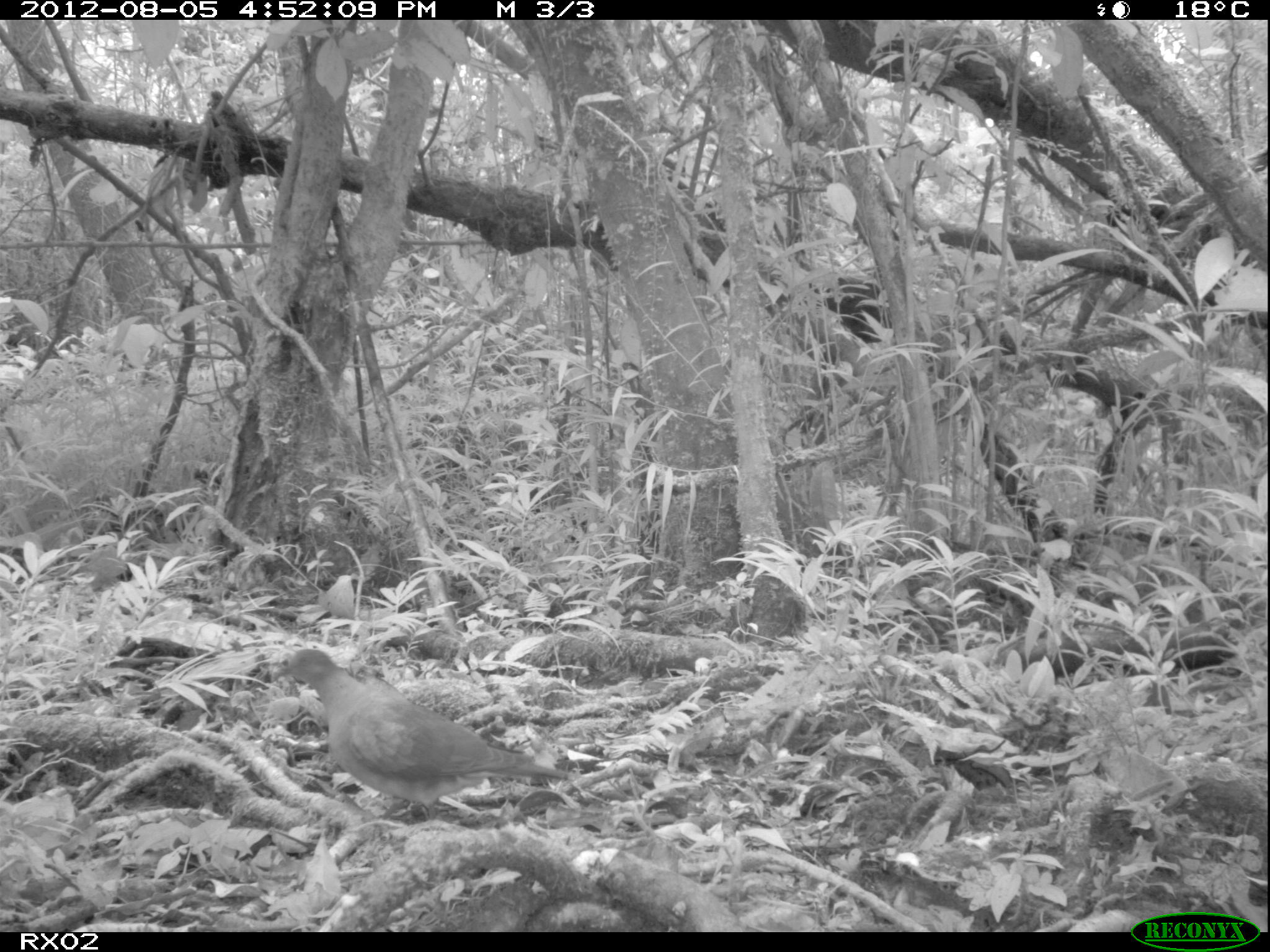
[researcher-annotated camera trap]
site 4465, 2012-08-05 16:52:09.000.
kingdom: Animalia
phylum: Chordata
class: Aves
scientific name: Aves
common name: bird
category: unknown bird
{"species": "unknown bird (bird) (Aves)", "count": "2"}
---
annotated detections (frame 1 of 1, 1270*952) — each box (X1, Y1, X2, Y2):
unknown bird: (268, 646, 573, 822)